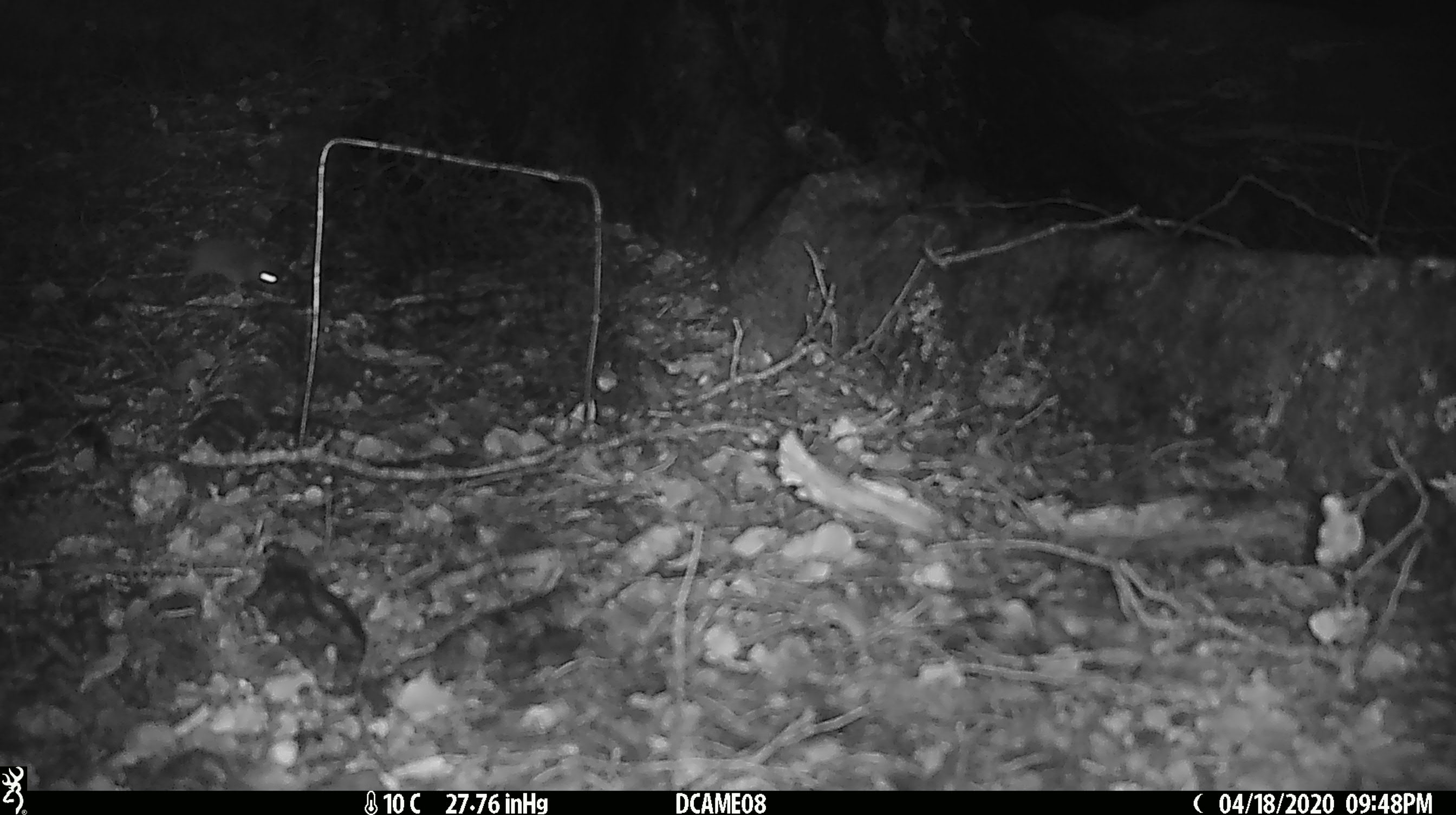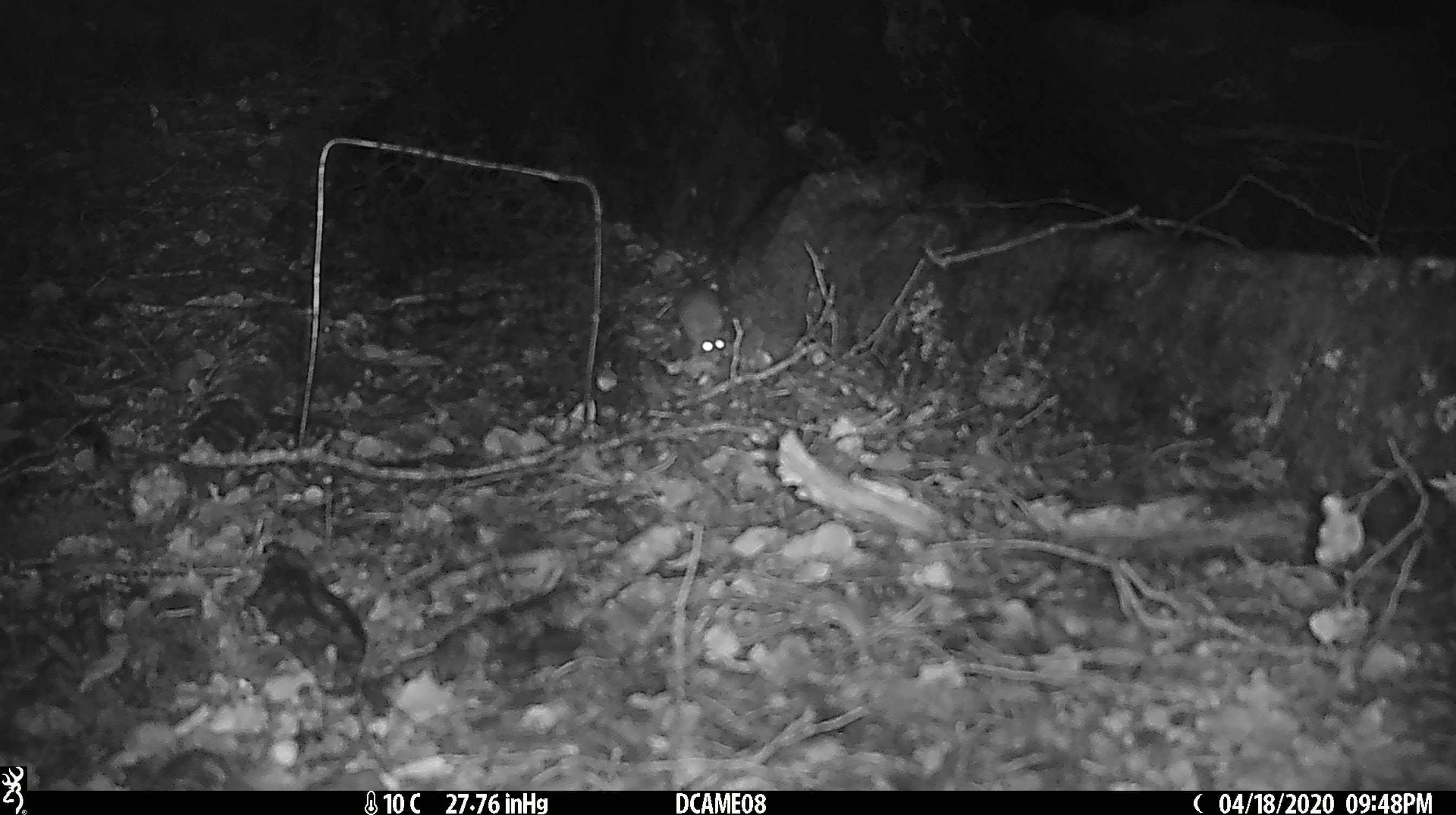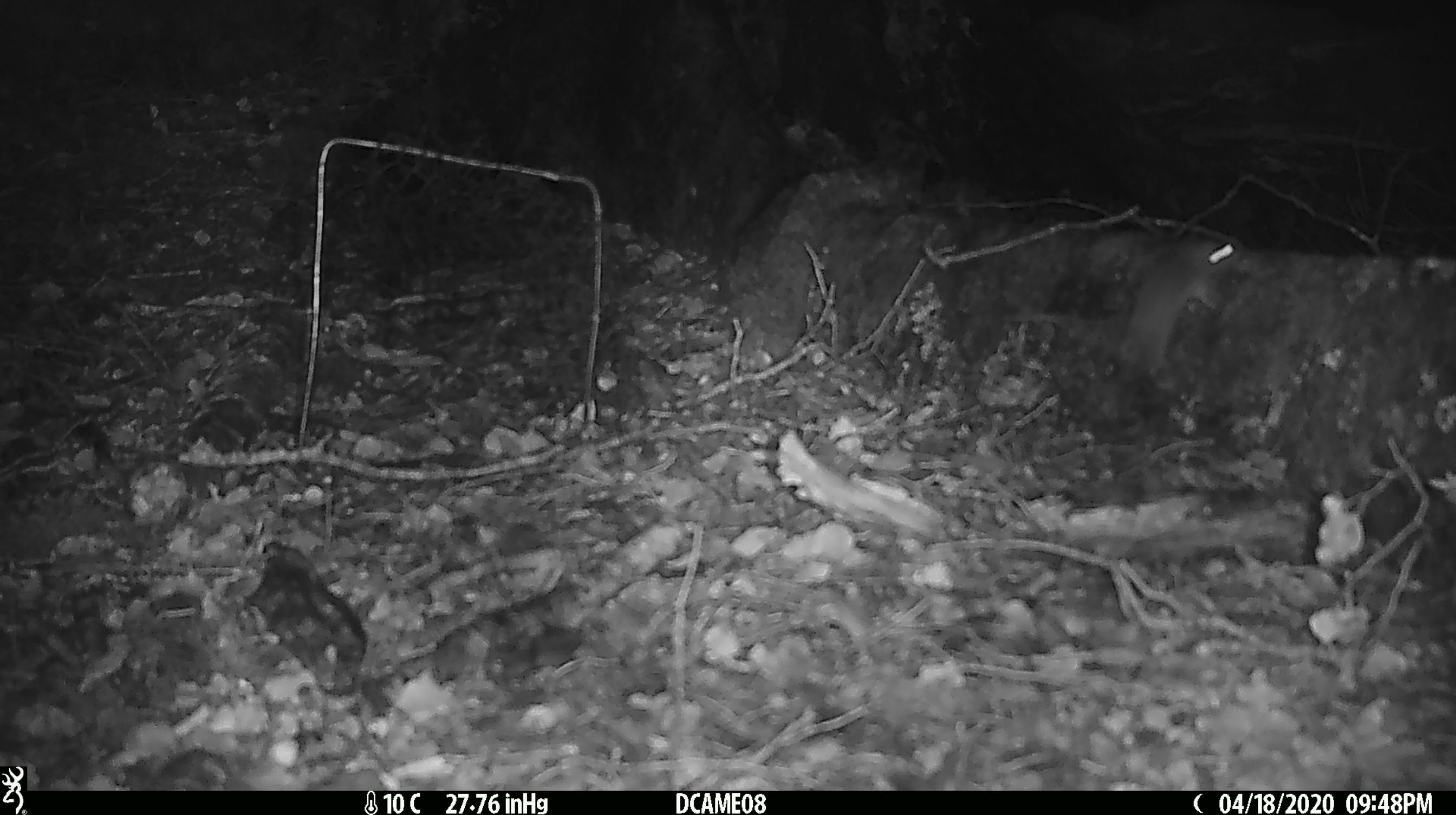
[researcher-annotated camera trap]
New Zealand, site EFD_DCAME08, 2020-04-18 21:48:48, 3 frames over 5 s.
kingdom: Animalia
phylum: Chordata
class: Mammalia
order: Rodentia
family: Muridae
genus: Mus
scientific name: Mus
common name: mouse